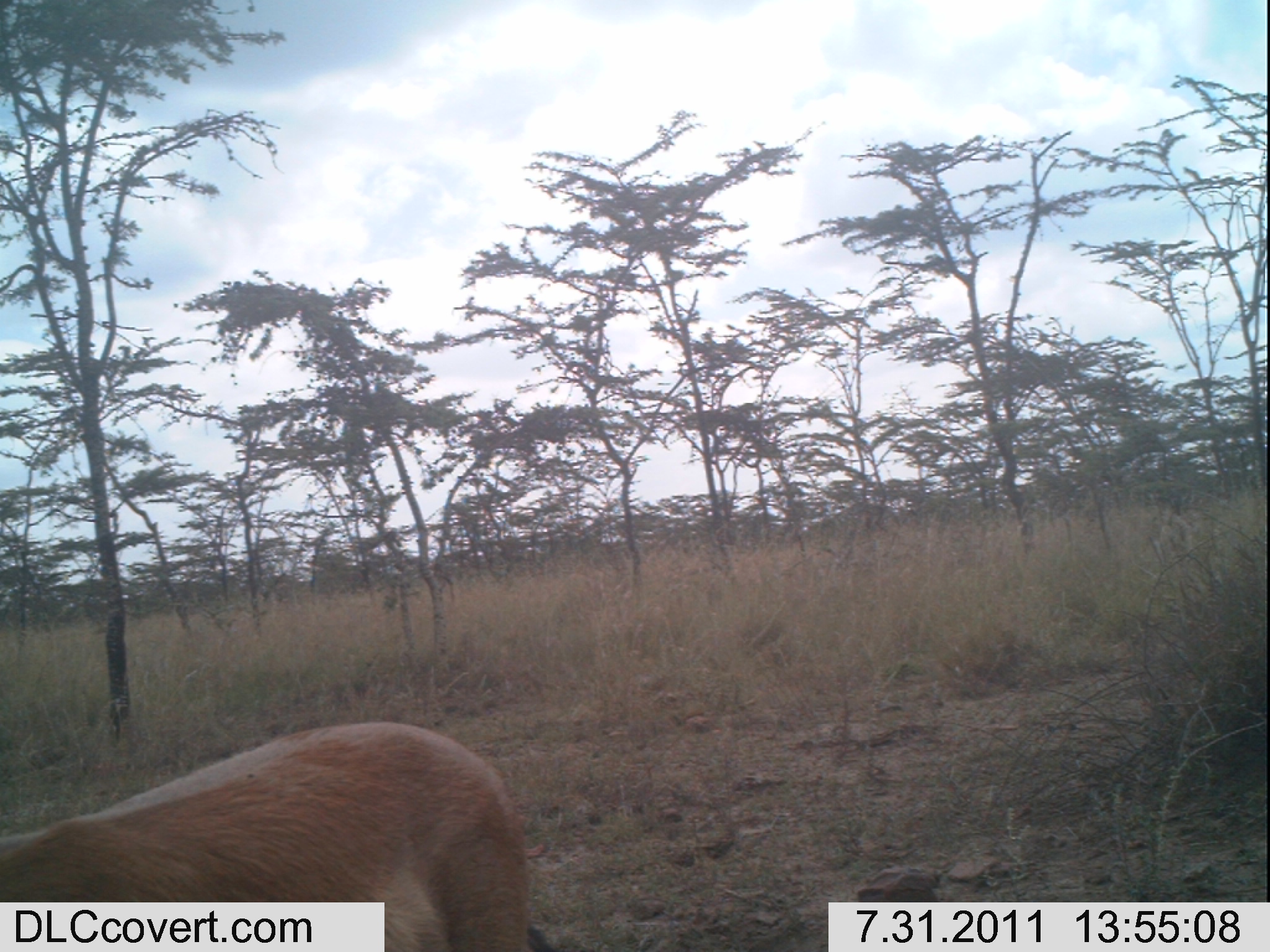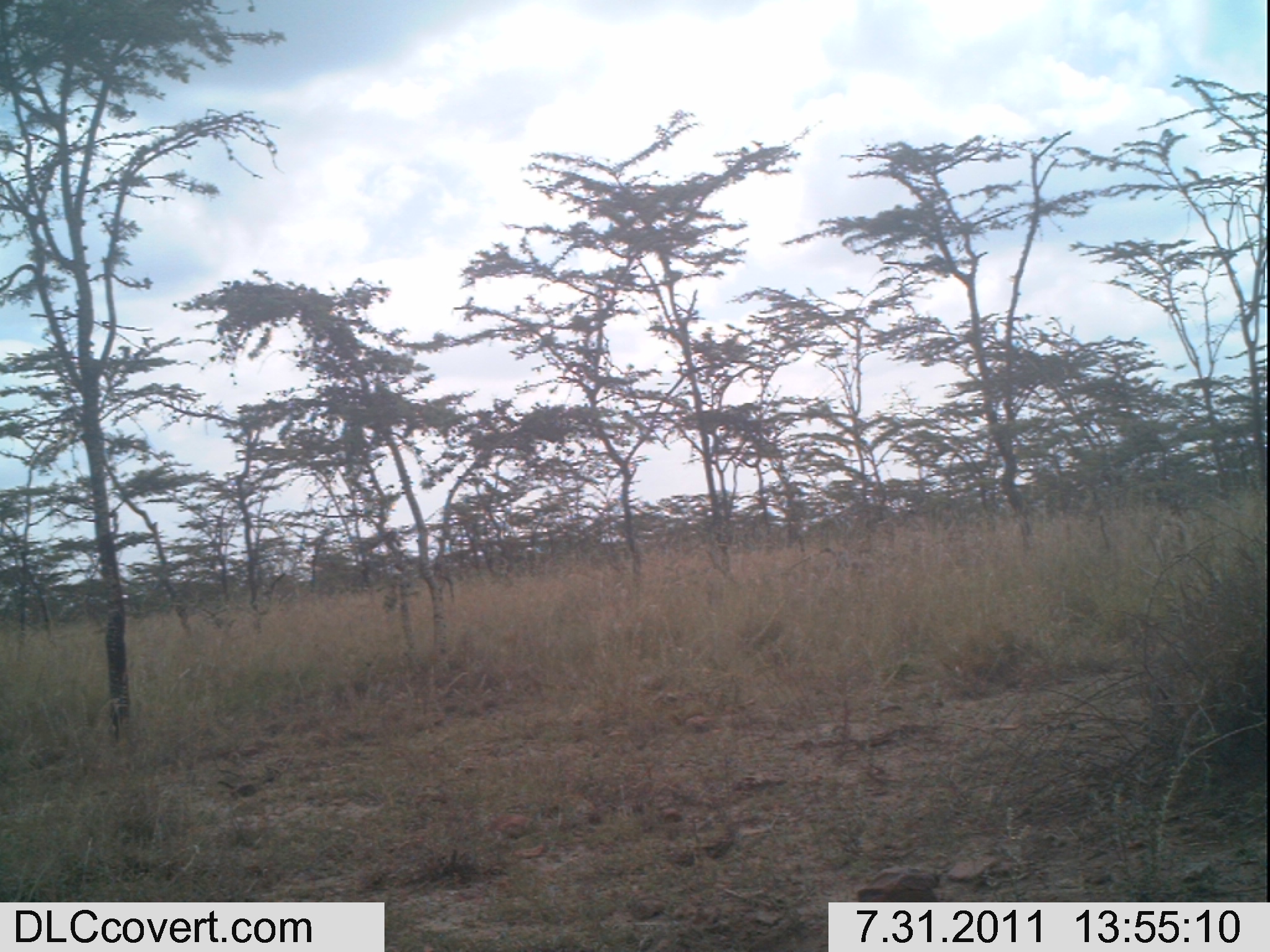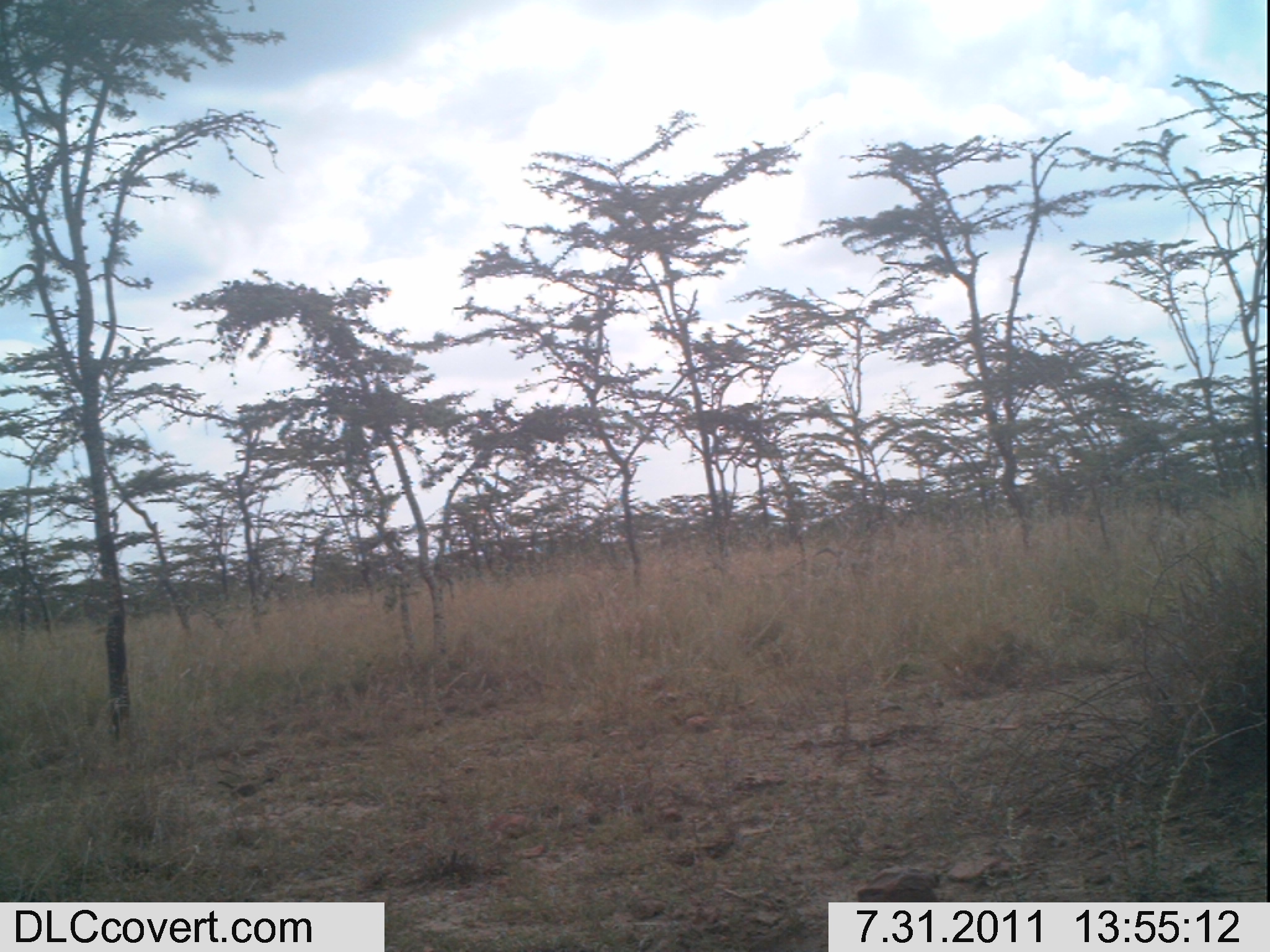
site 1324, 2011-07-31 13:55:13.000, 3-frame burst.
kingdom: Animalia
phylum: Chordata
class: Mammalia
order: Artiodactyla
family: Bovidae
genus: Nanger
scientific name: Nanger granti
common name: grant's gazelle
Nanger granti (grant's gazelle), count 1.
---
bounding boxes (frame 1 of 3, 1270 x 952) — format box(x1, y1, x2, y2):
nanger granti: box(0, 718, 559, 952)